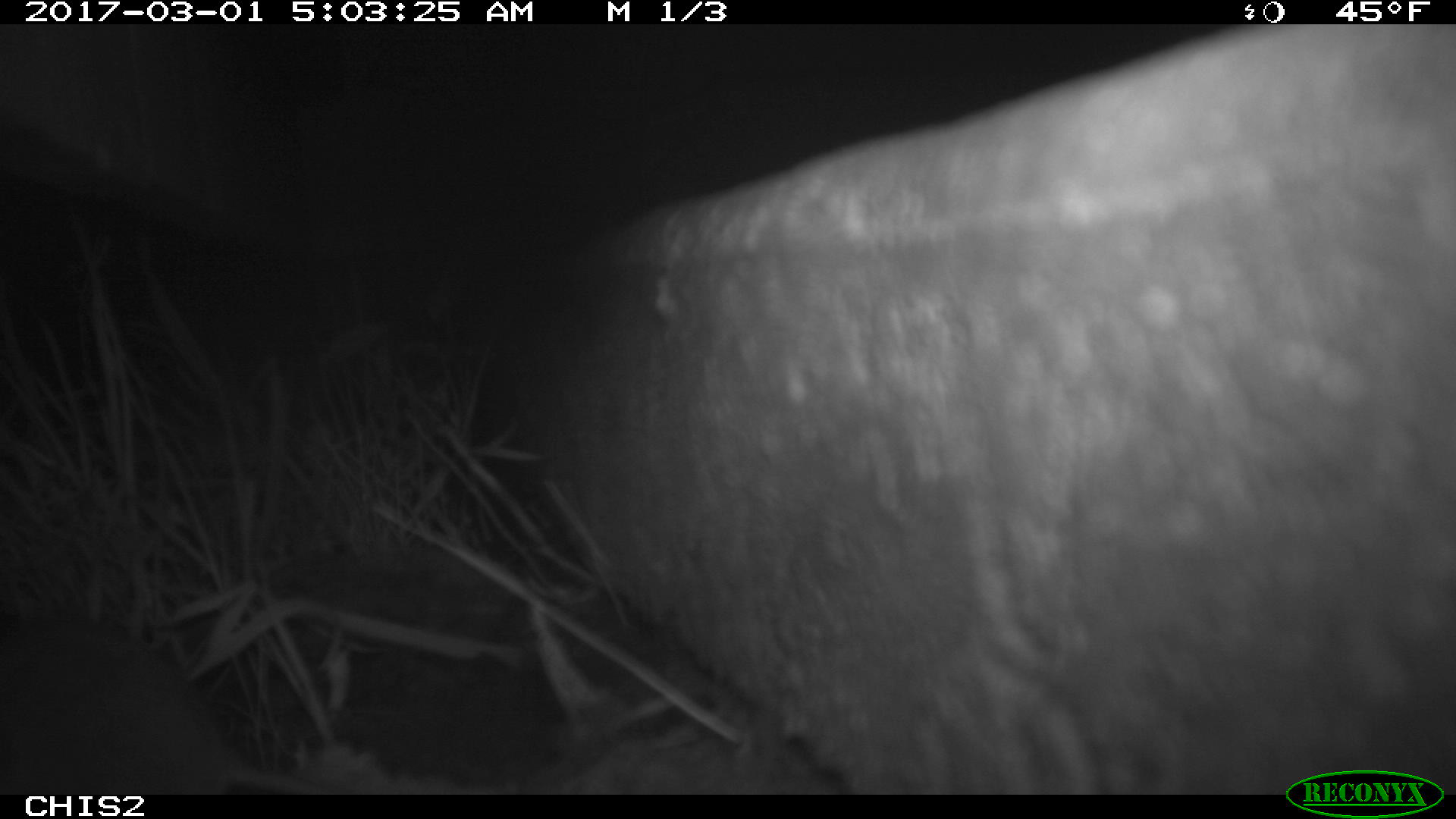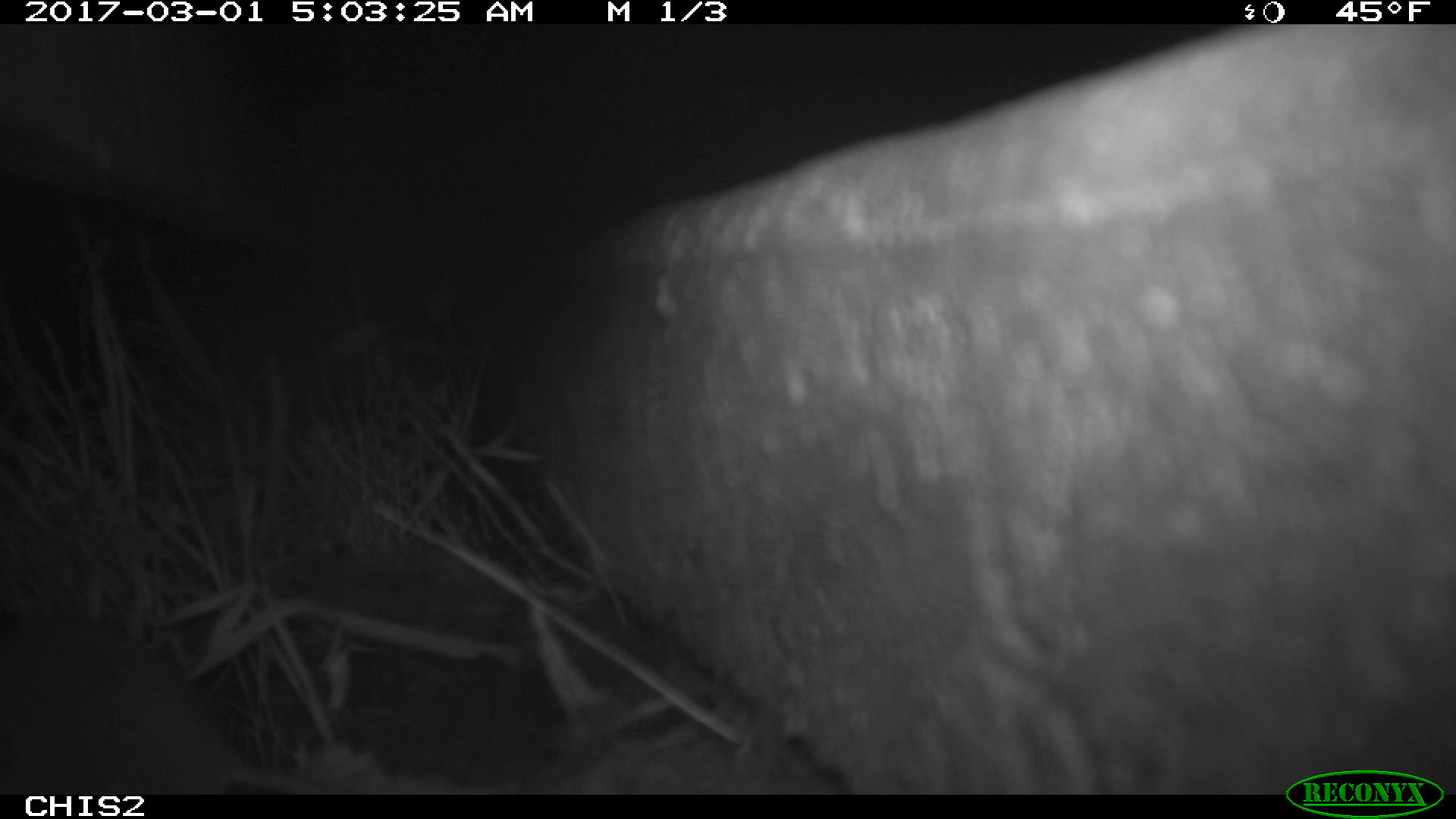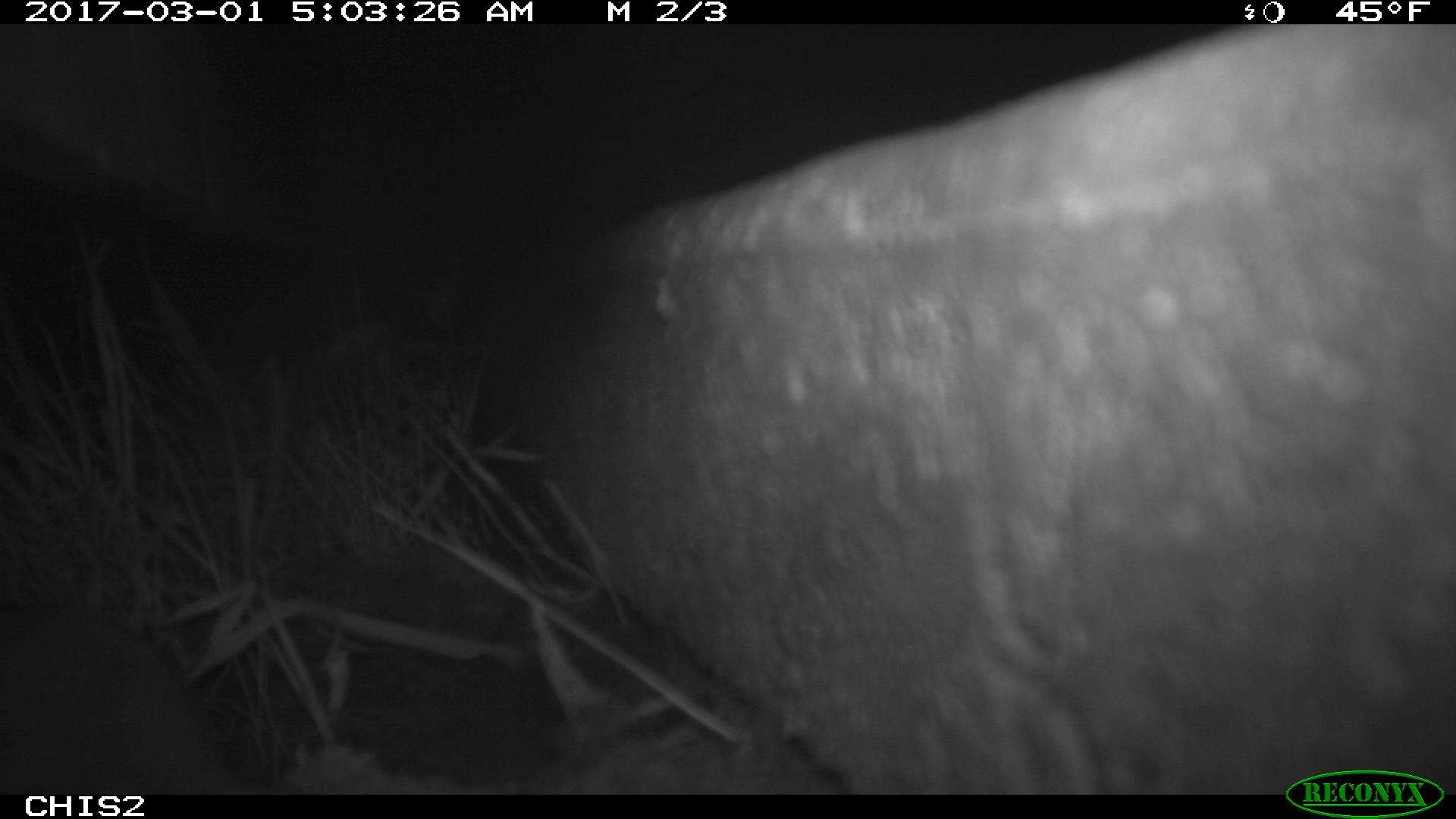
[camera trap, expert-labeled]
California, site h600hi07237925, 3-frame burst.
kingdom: Animalia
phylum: Chordata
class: Mammalia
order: Rodentia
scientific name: Rodentia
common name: rodent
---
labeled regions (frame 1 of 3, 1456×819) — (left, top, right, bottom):
rodent: (0, 610, 347, 794)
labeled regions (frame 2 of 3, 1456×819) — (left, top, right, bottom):
rodent: (0, 620, 407, 794)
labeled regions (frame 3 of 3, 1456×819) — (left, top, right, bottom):
rodent: (0, 604, 274, 794)